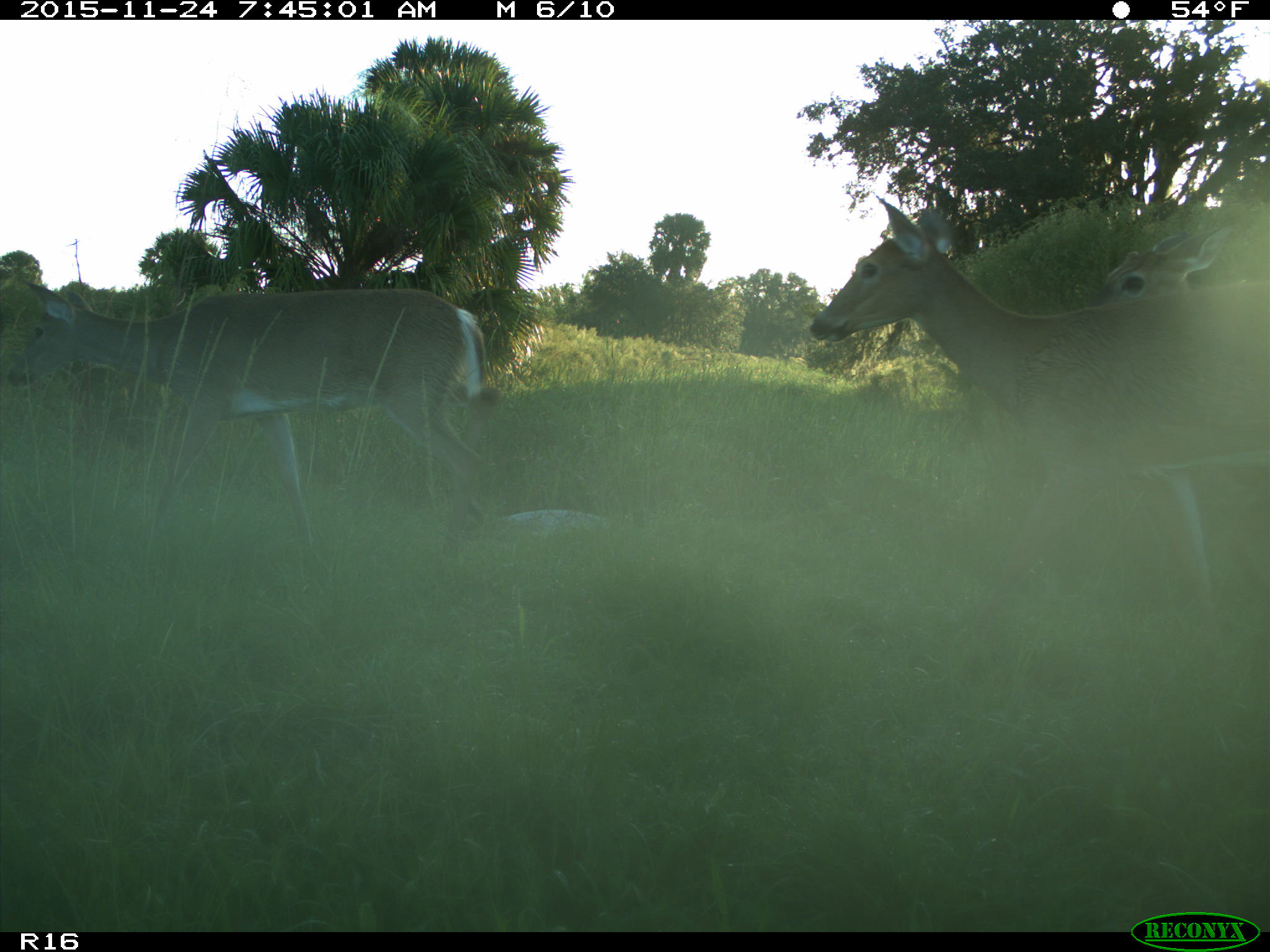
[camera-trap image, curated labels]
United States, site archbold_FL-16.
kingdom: Animalia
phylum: Chordata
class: Mammalia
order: Artiodactyla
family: Cervidae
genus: Odocoileus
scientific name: Odocoileus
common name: deer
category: unidentified deer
Unidentified deer (deer) (Odocoileus).